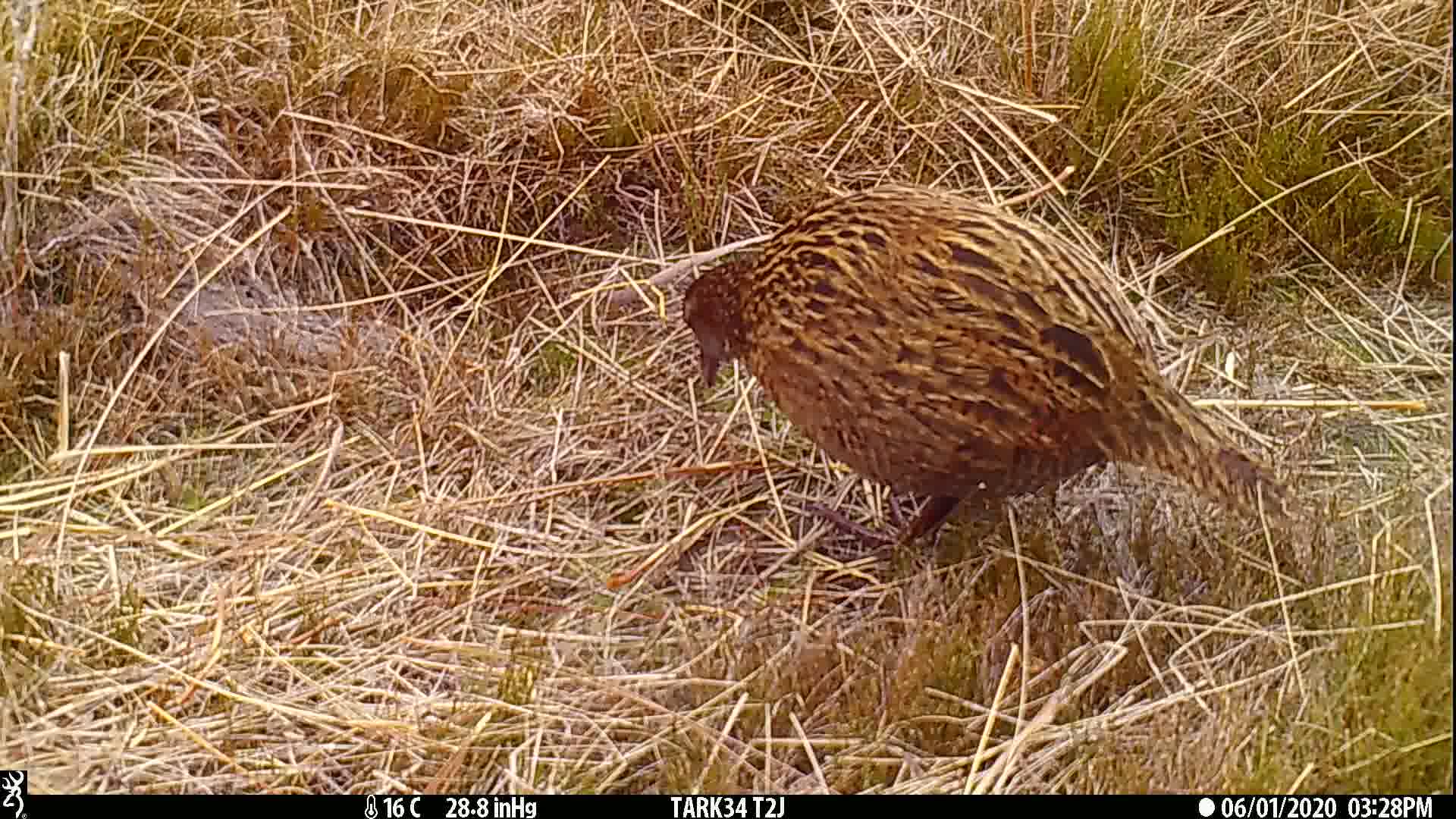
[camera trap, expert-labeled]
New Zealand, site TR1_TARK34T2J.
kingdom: Animalia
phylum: Chordata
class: Aves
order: Gruiformes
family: Rallidae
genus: Gallirallus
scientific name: Gallirallus australis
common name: weka